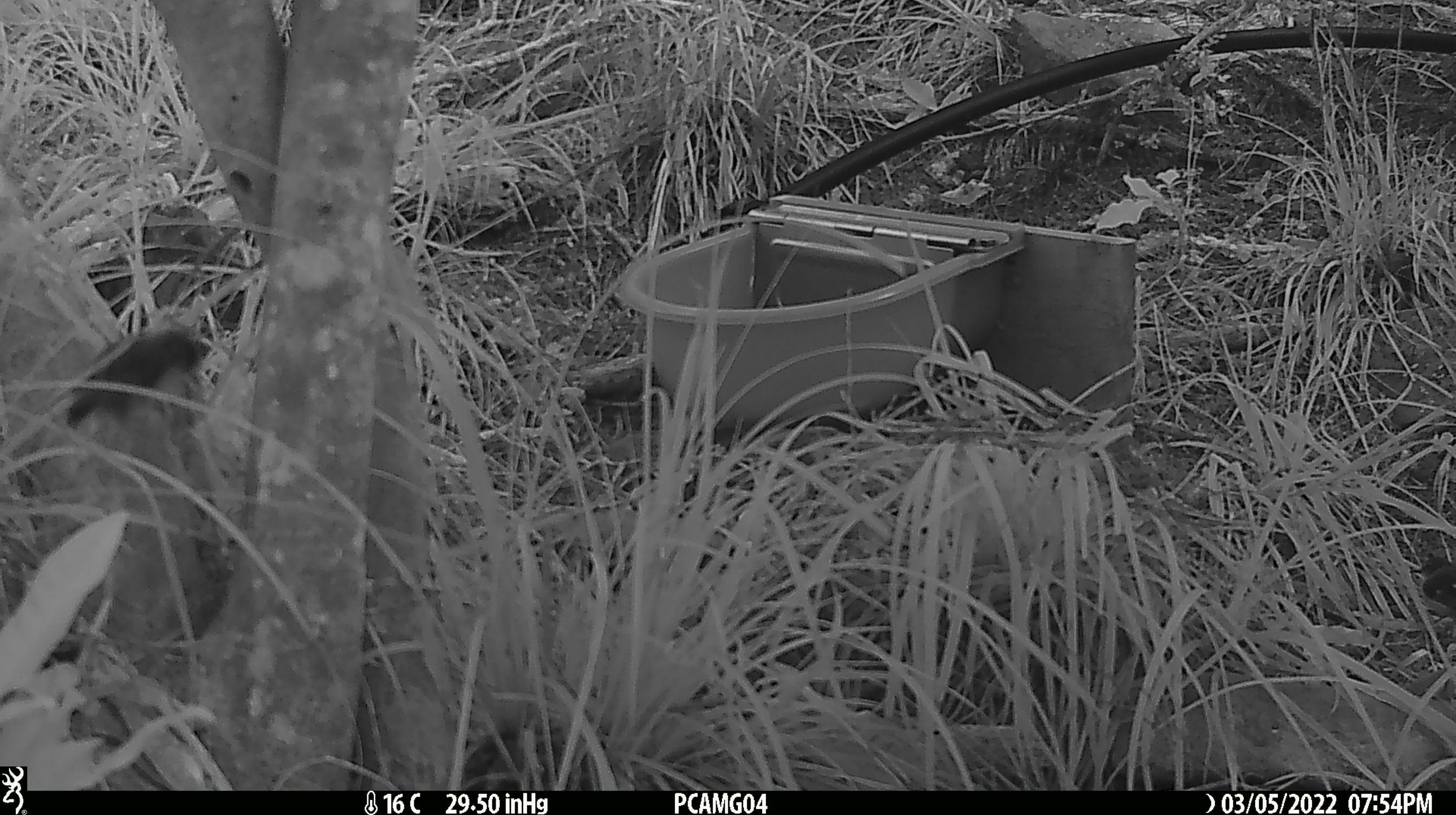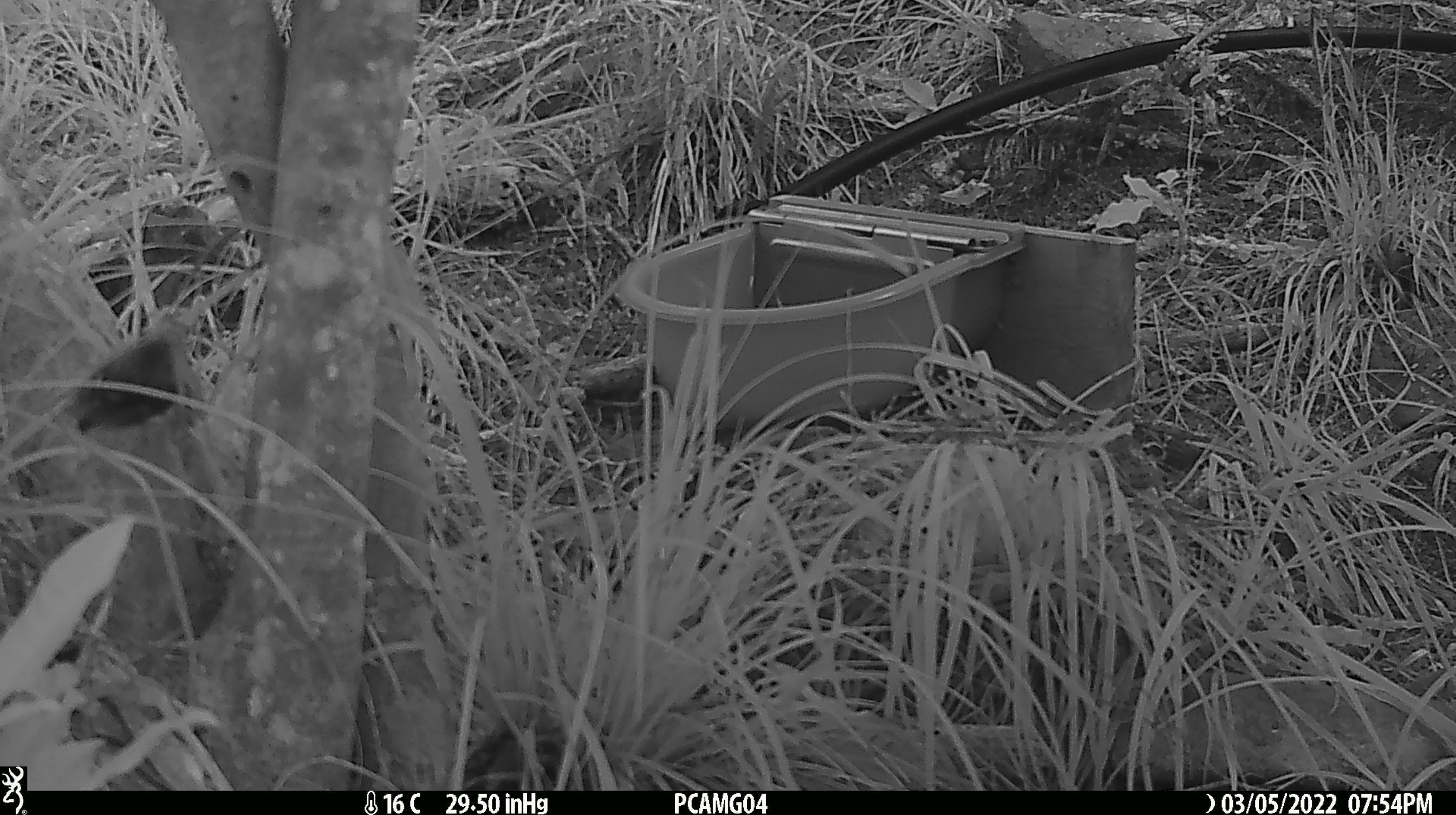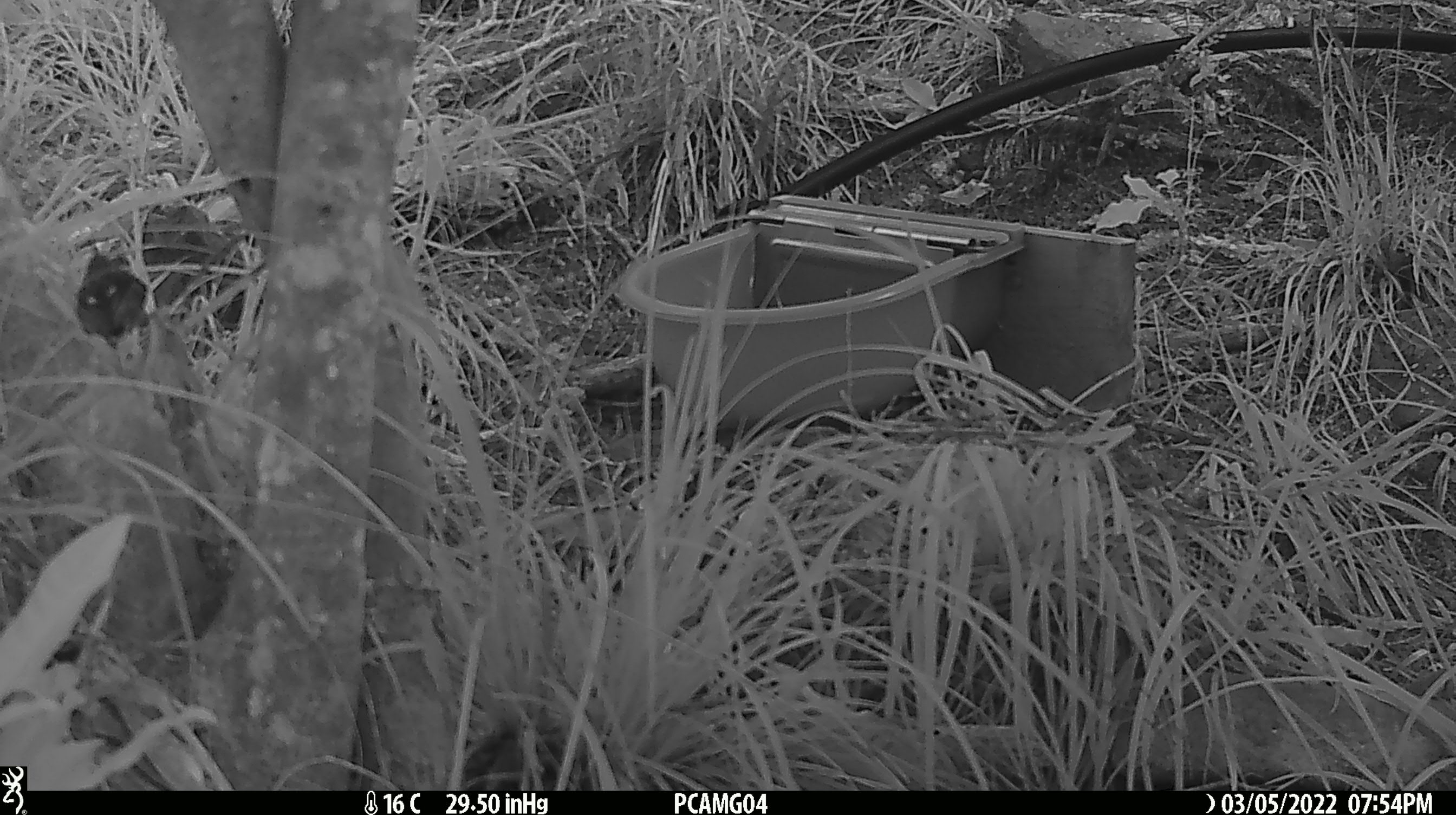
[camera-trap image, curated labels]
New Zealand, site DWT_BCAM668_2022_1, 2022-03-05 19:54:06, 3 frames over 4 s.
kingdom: Animalia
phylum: Chordata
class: Aves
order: Passeriformes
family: Acanthisittidae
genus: Acanthisitta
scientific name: Acanthisitta chloris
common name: rifleman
Rifleman (Acanthisitta chloris).